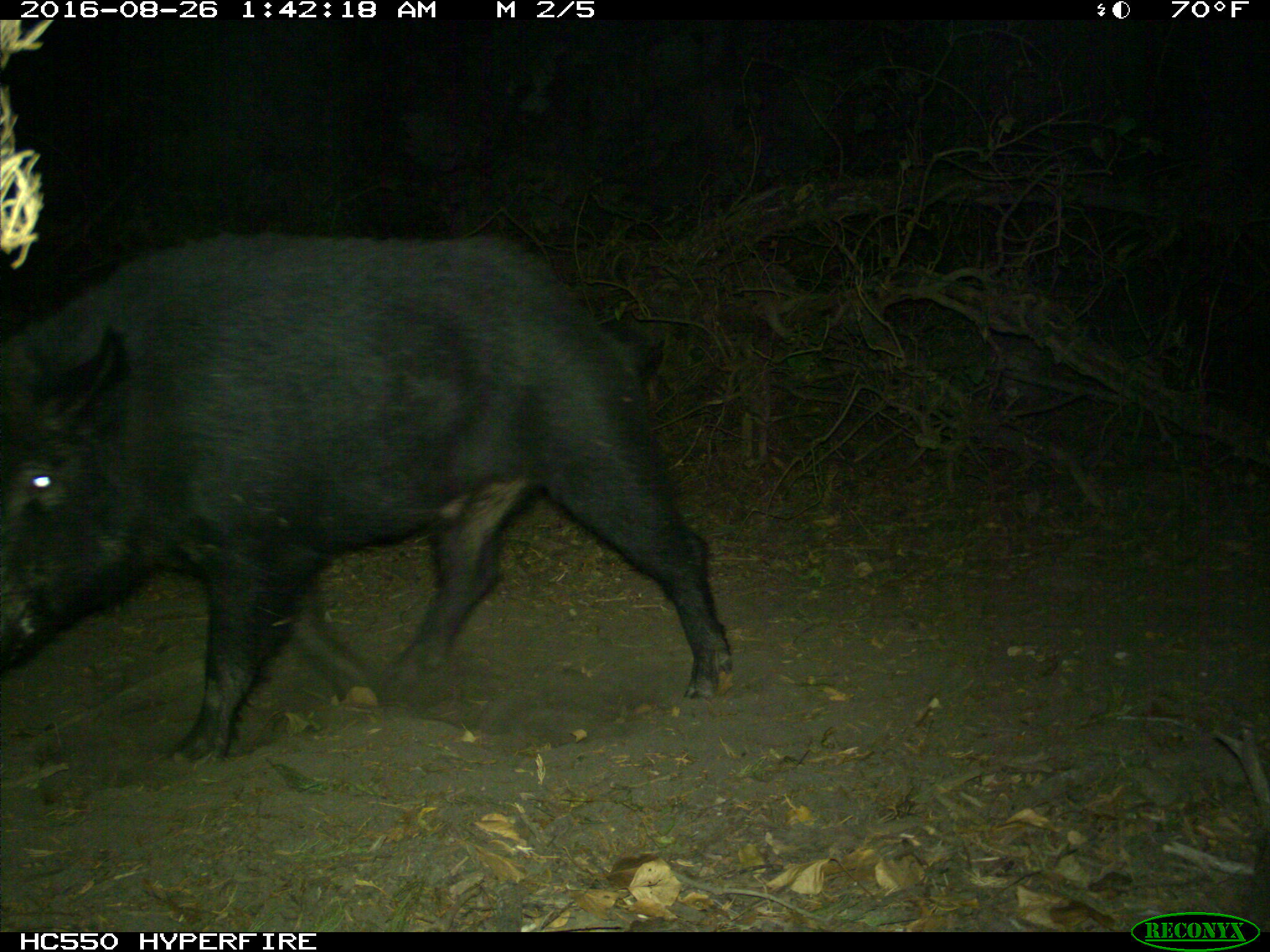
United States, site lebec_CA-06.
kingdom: Animalia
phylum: Chordata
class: Mammalia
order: Artiodactyla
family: Suidae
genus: Sus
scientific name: Sus scrofa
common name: wild boar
Sus scrofa (wild boar).